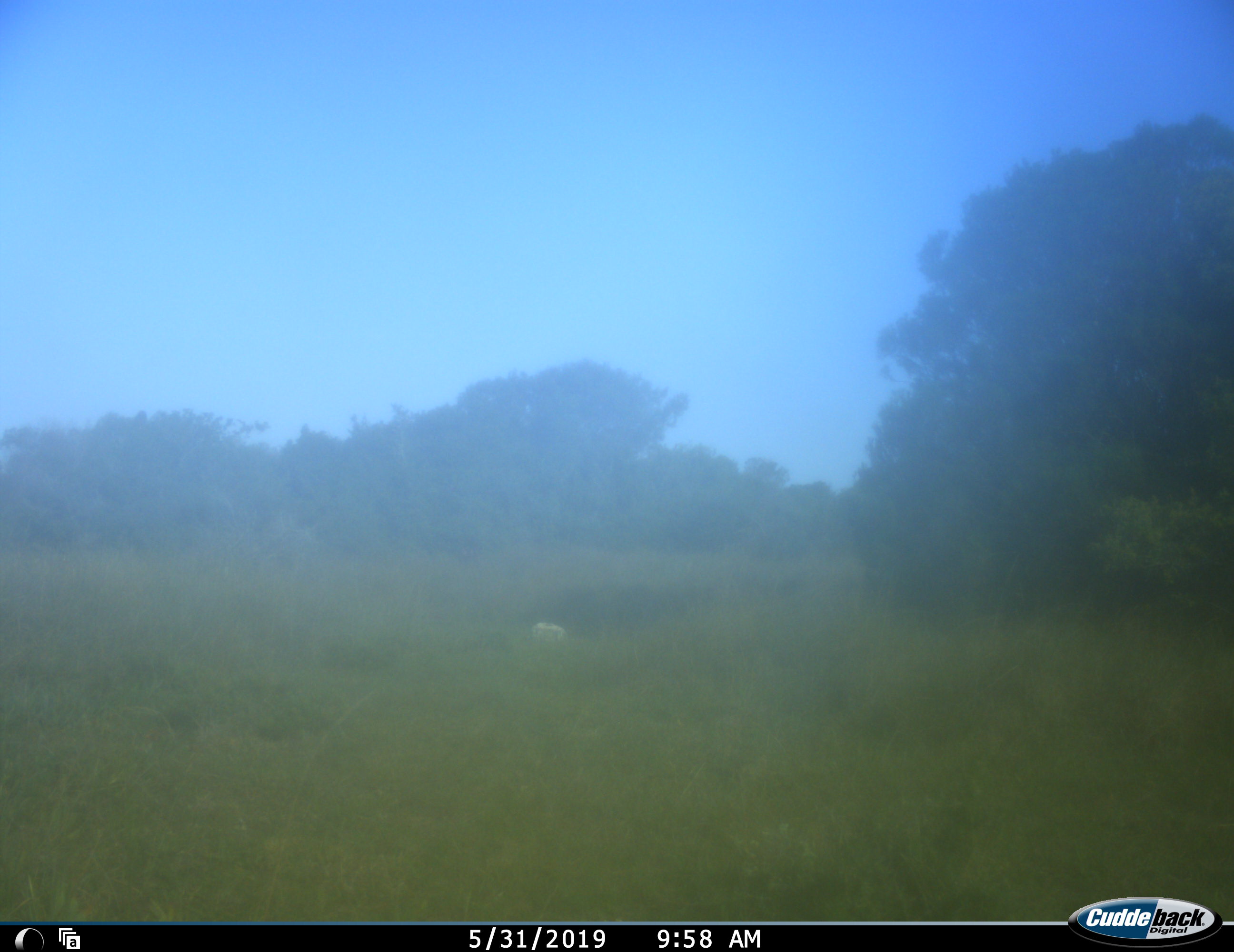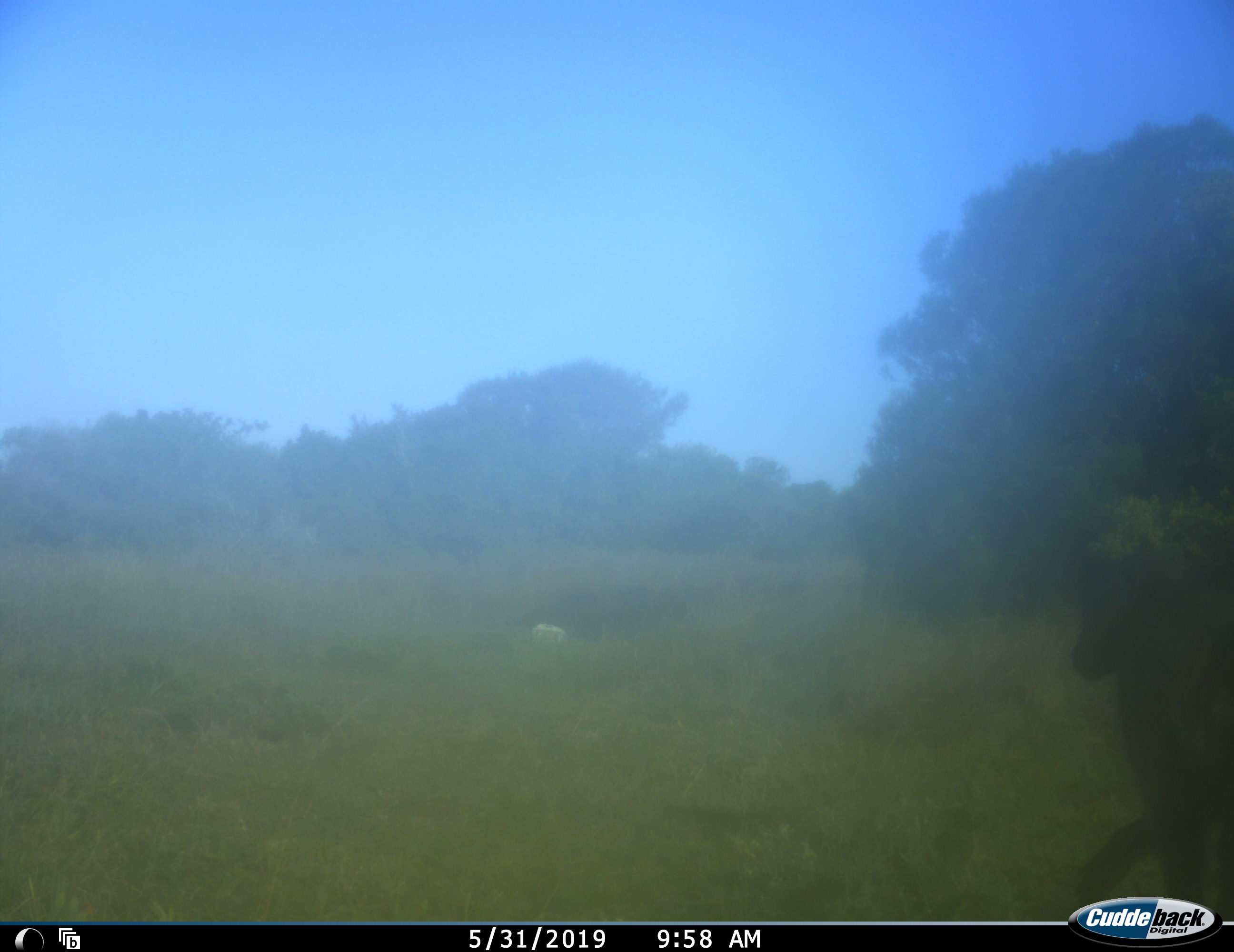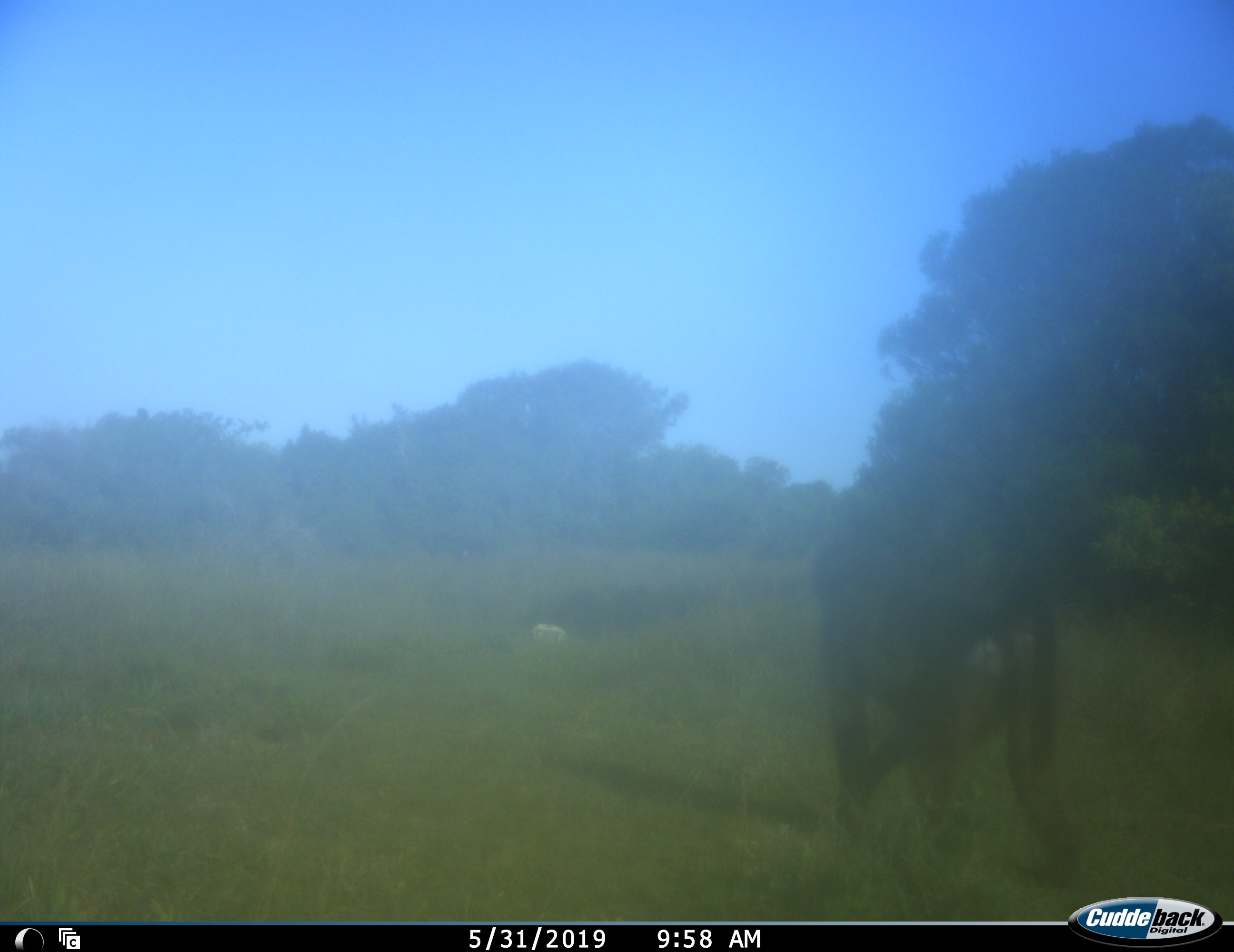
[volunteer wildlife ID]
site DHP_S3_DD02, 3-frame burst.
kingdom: Animalia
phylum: Chordata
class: Mammalia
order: Primates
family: Cercopithecidae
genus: Papio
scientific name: Papio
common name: baboon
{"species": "baboon (Papio)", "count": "1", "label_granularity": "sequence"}